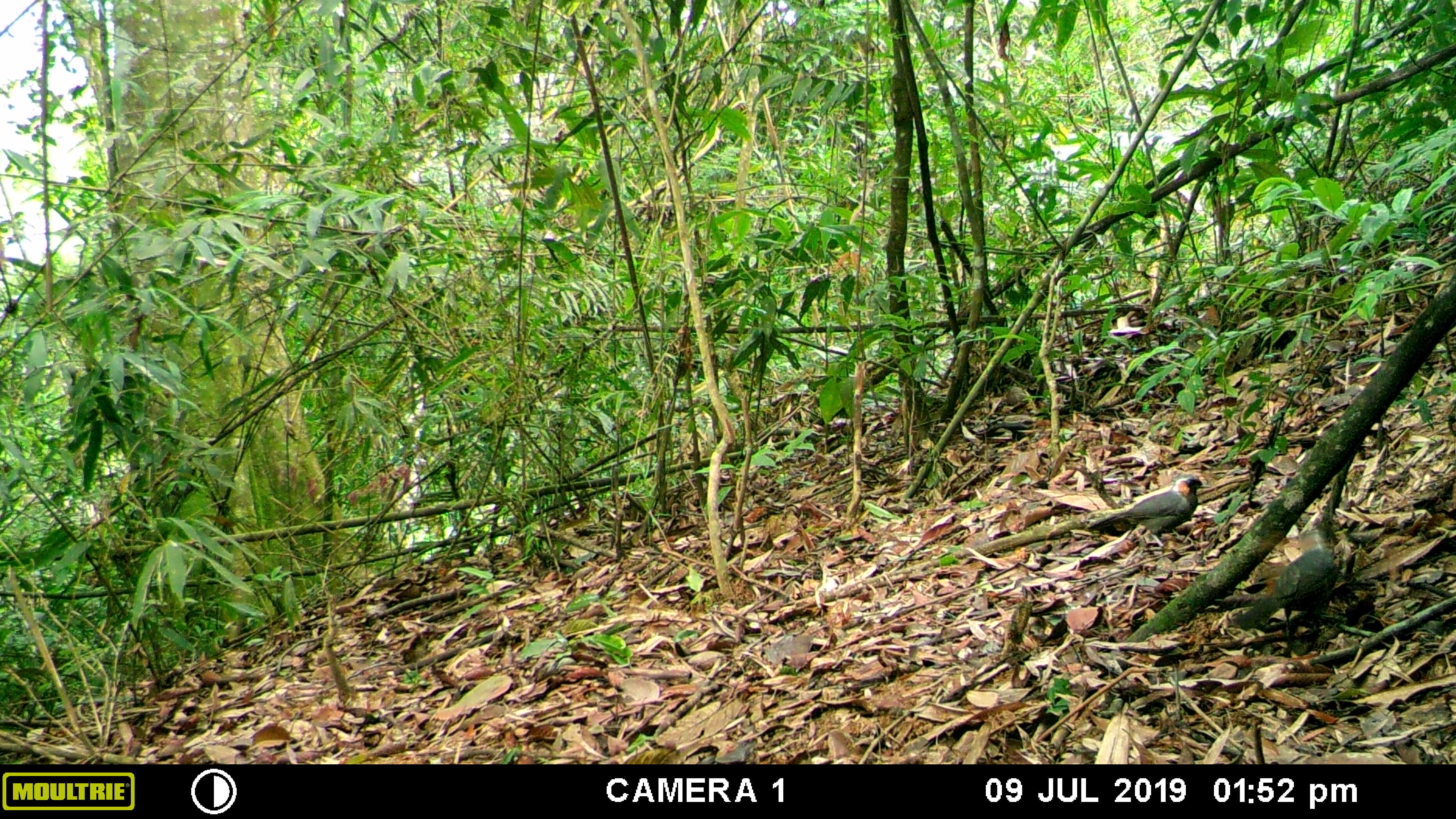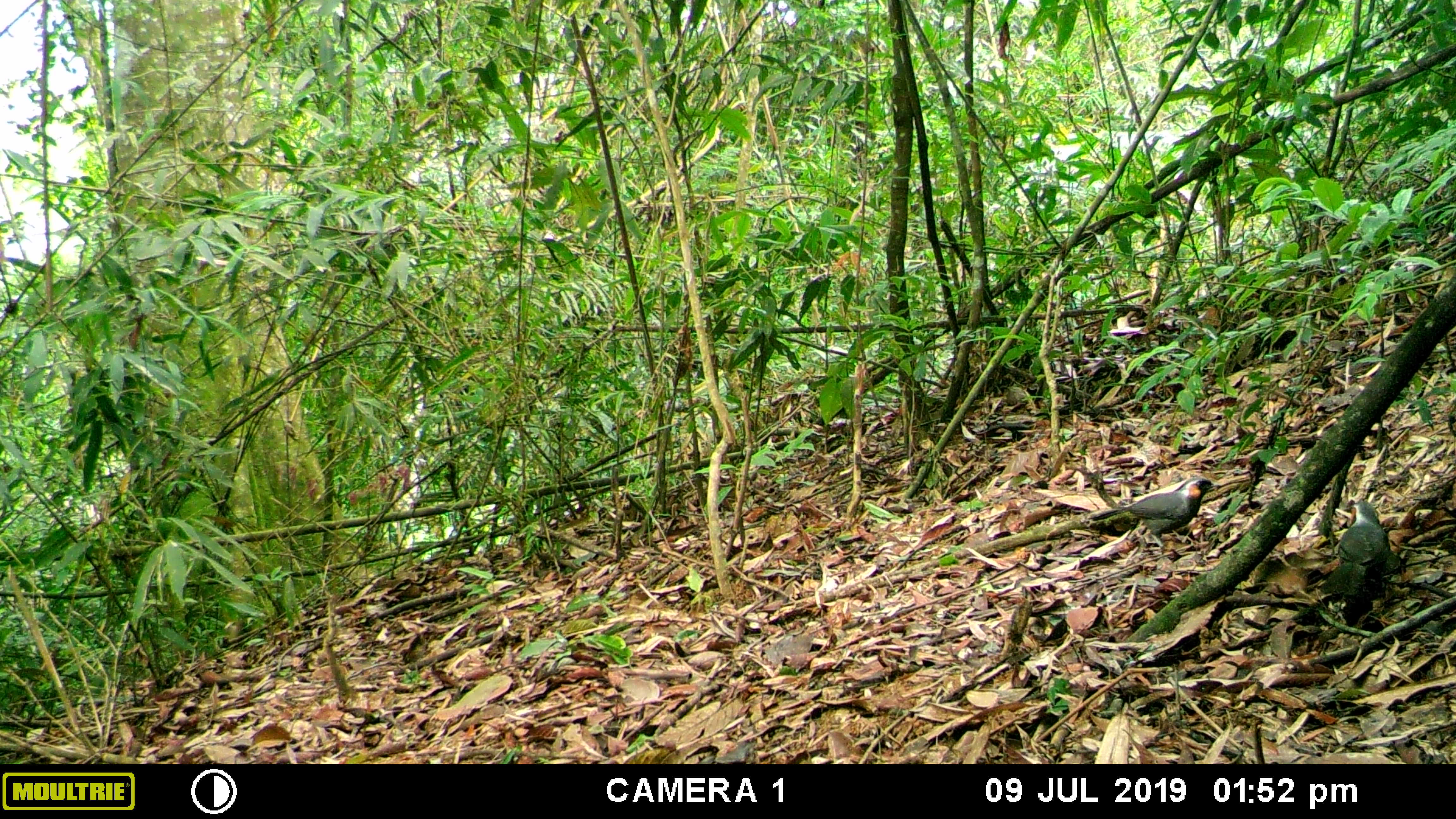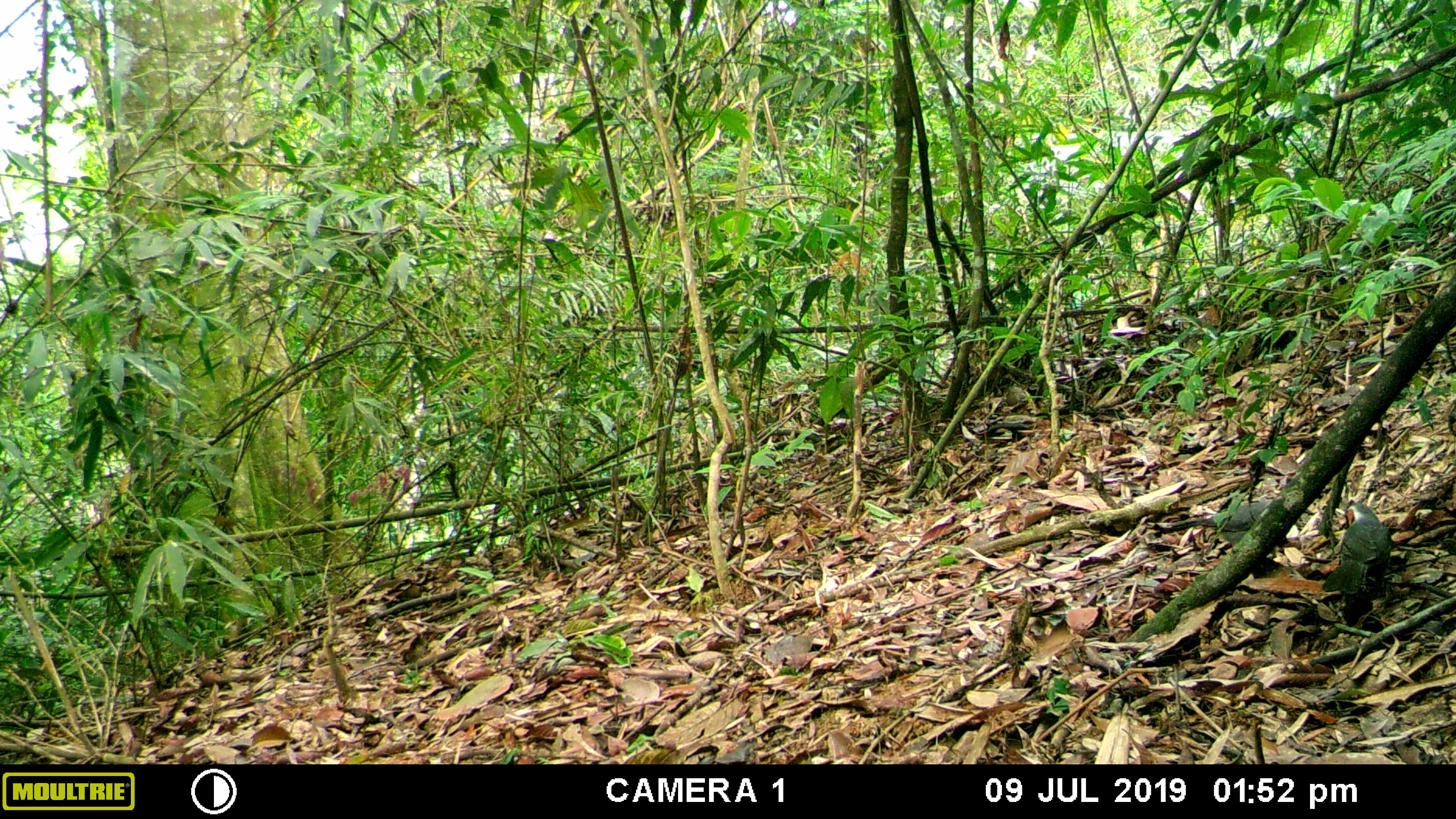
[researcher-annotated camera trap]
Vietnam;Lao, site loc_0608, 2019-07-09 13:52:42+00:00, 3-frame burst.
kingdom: Animalia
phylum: Chordata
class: Aves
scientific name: Aves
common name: bird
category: unidentified bird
Unidentified bird (bird) (Aves). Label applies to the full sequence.